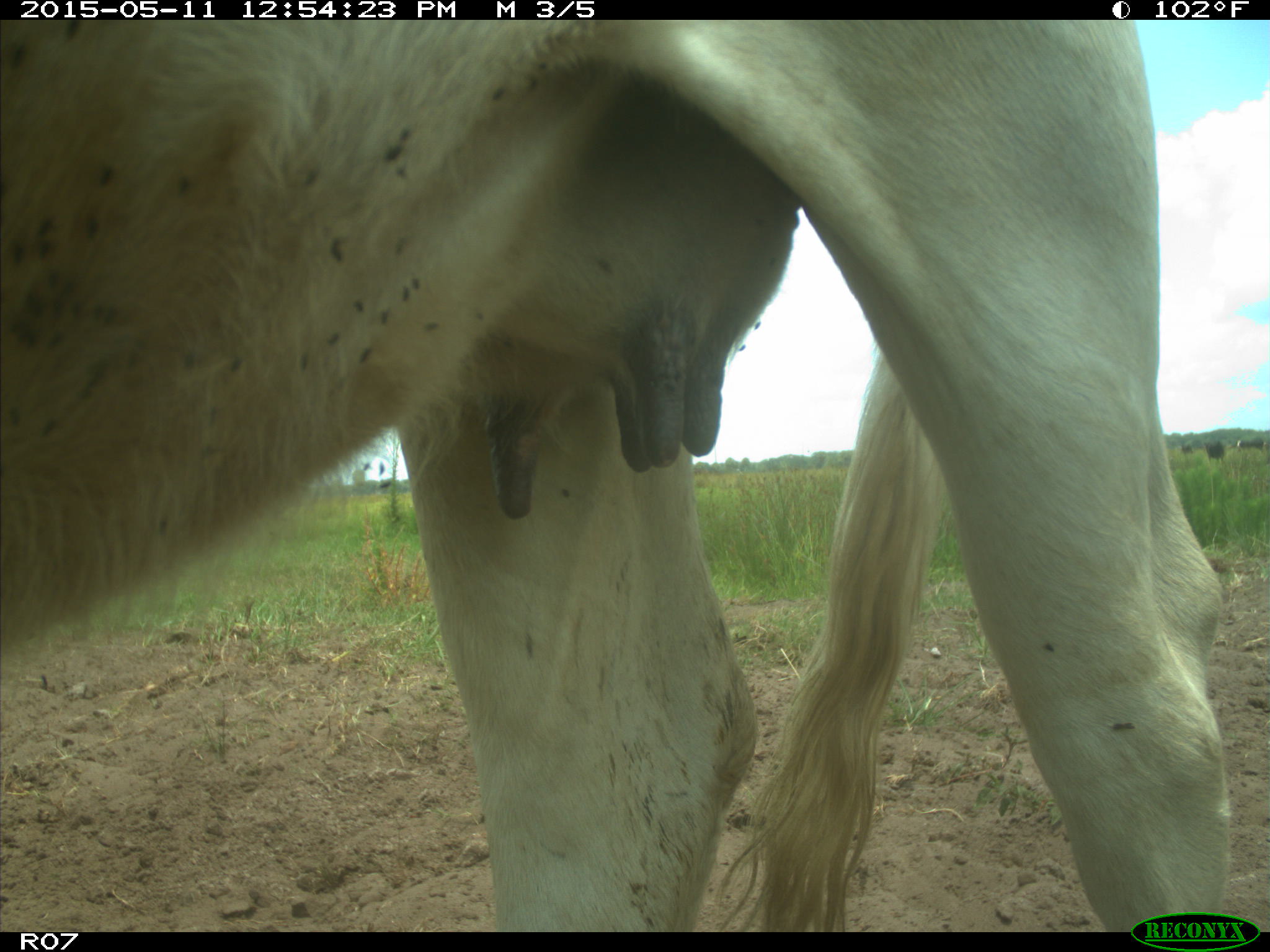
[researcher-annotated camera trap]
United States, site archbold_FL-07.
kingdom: Animalia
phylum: Chordata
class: Mammalia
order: Artiodactyla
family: Bovidae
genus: Bos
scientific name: Bos taurus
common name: domestic cow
Bos taurus (domestic cow).